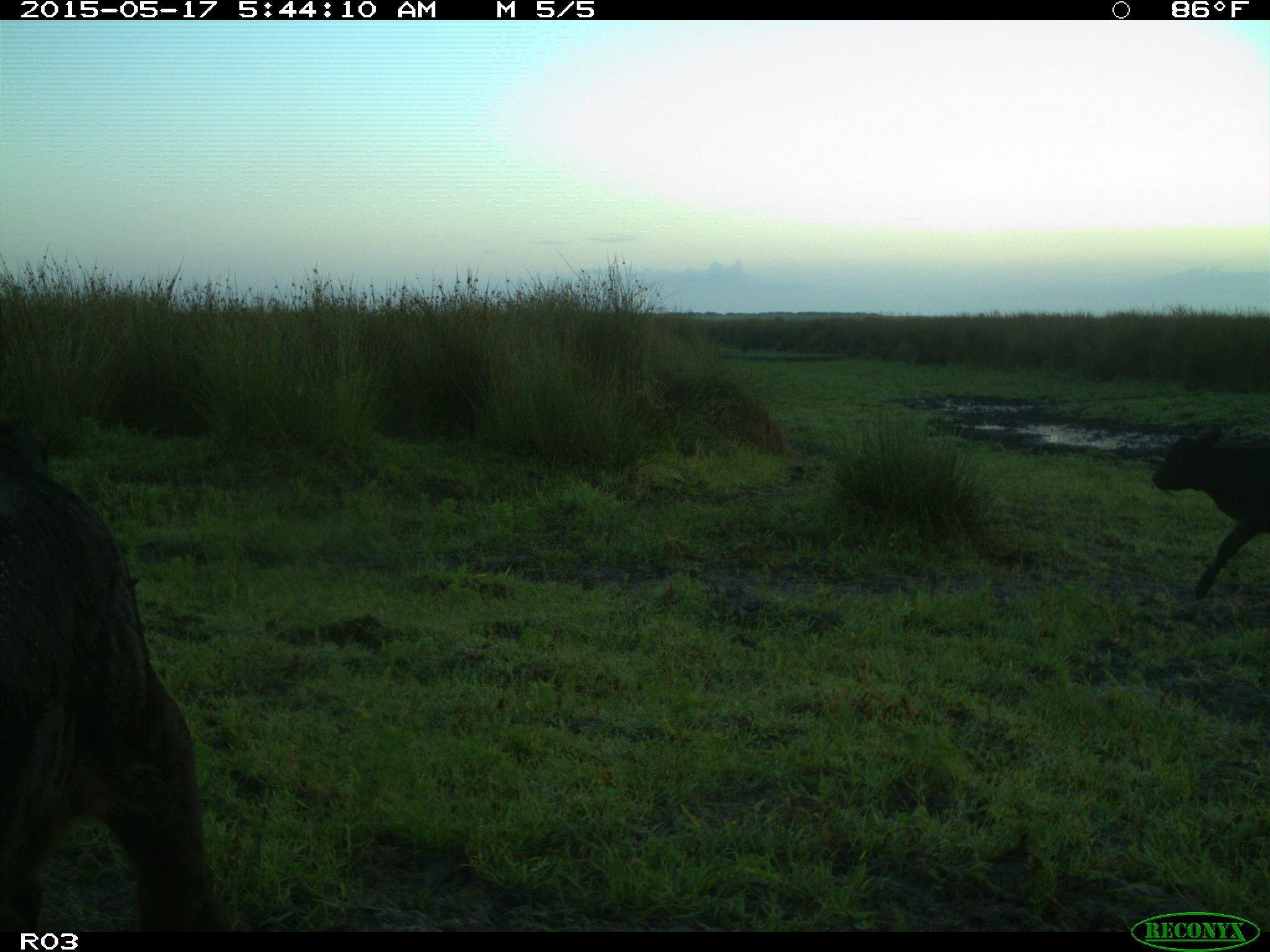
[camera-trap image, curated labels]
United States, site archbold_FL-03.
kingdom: Animalia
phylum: Chordata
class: Mammalia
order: Artiodactyla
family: Bovidae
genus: Bos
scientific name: Bos taurus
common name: domestic cow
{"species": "Bos taurus (domestic cow)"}